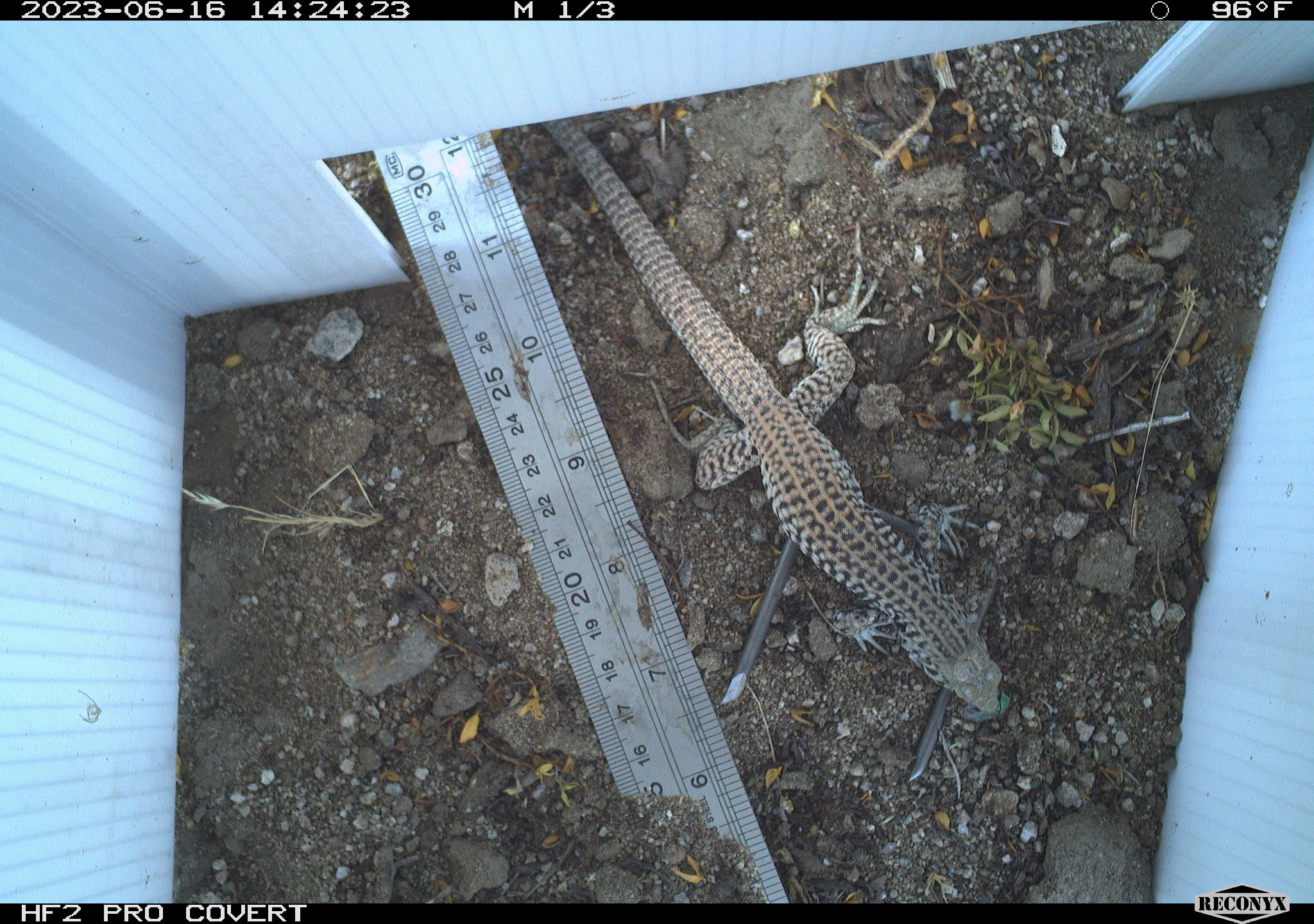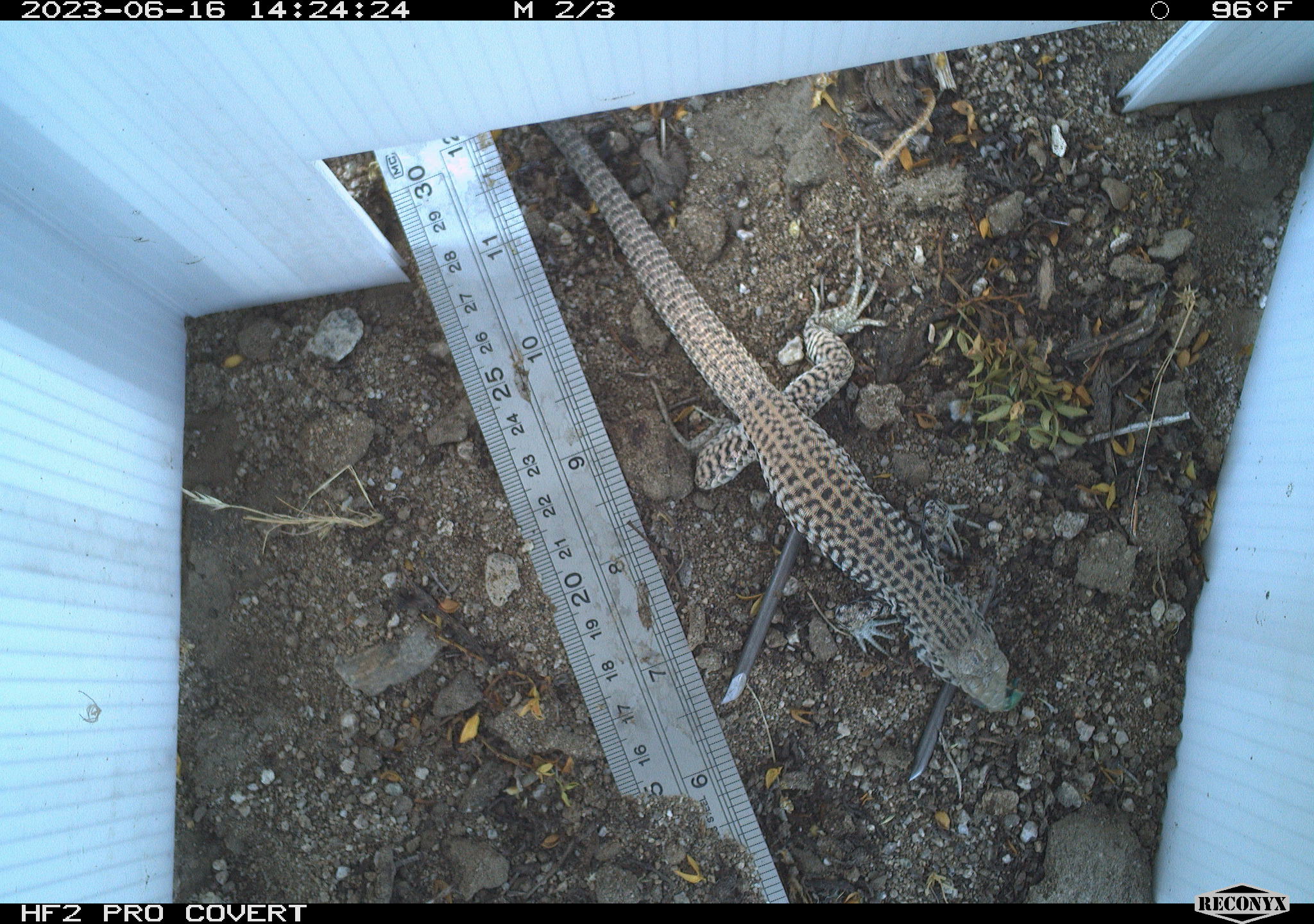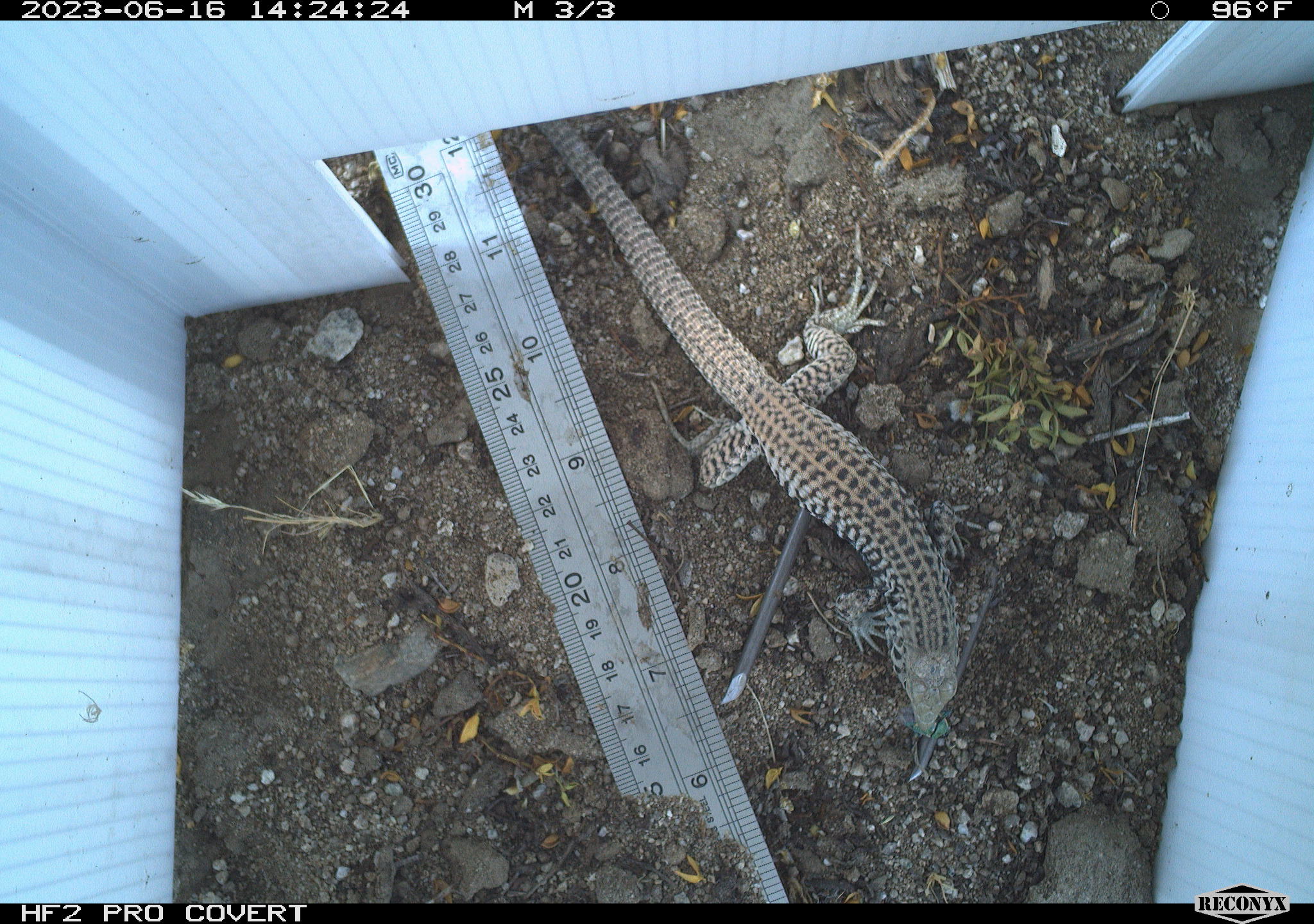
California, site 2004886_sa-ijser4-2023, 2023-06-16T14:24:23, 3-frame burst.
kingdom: Animalia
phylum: Chordata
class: Reptilia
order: Squamata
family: Teiidae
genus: Aspidoscelis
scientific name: Aspidoscelis tigris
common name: western whiptail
Western whiptail (Aspidoscelis tigris).